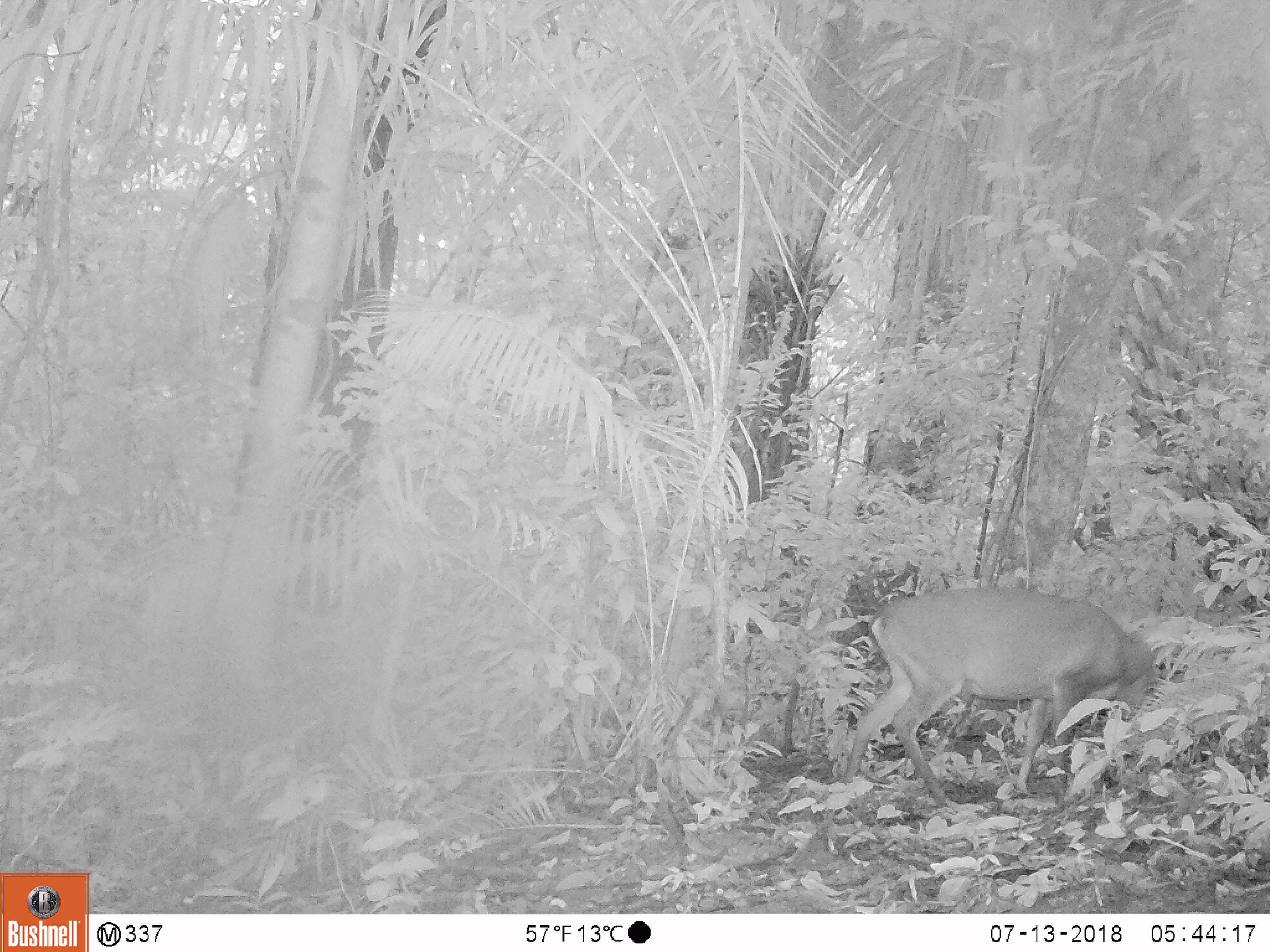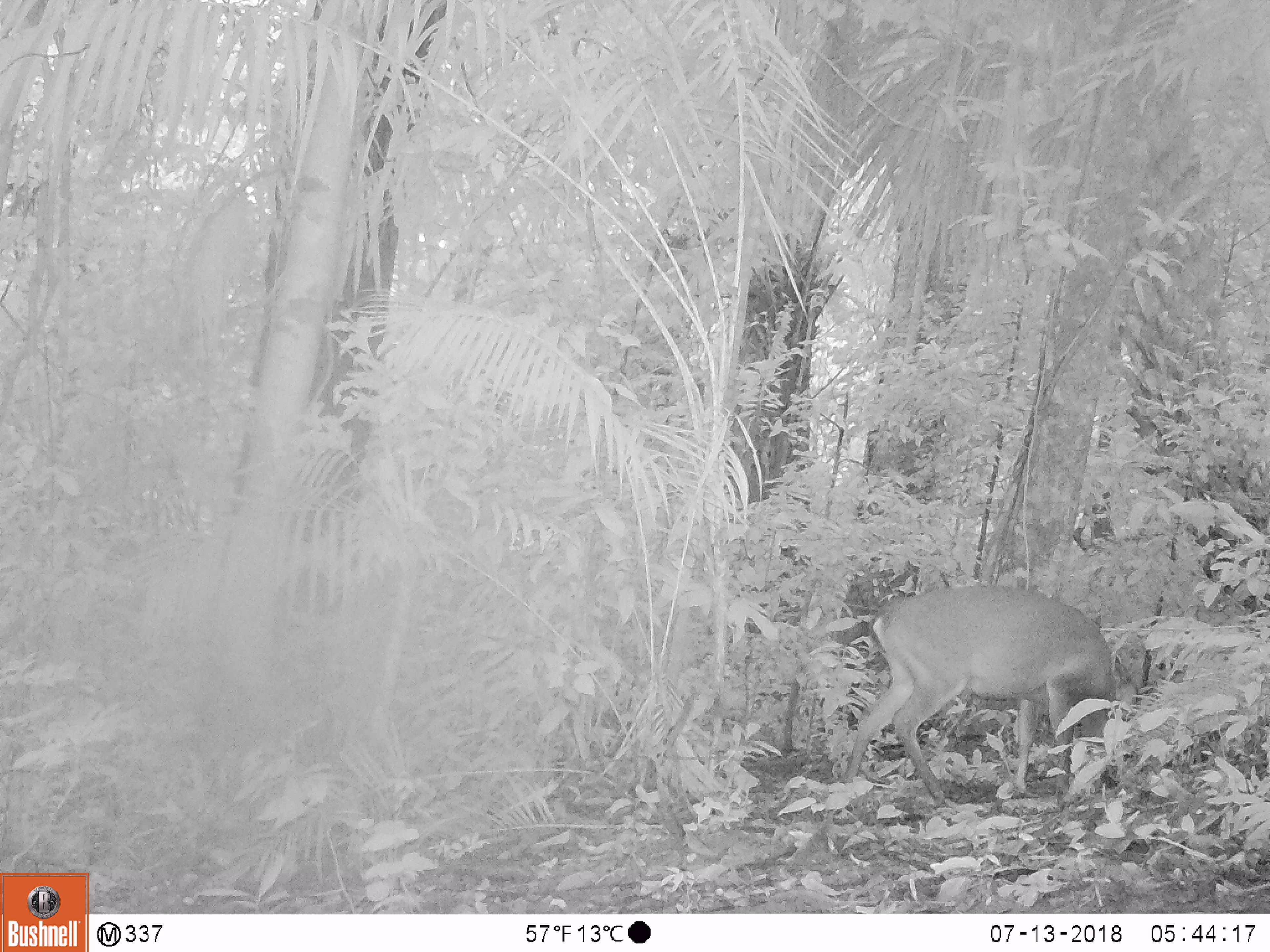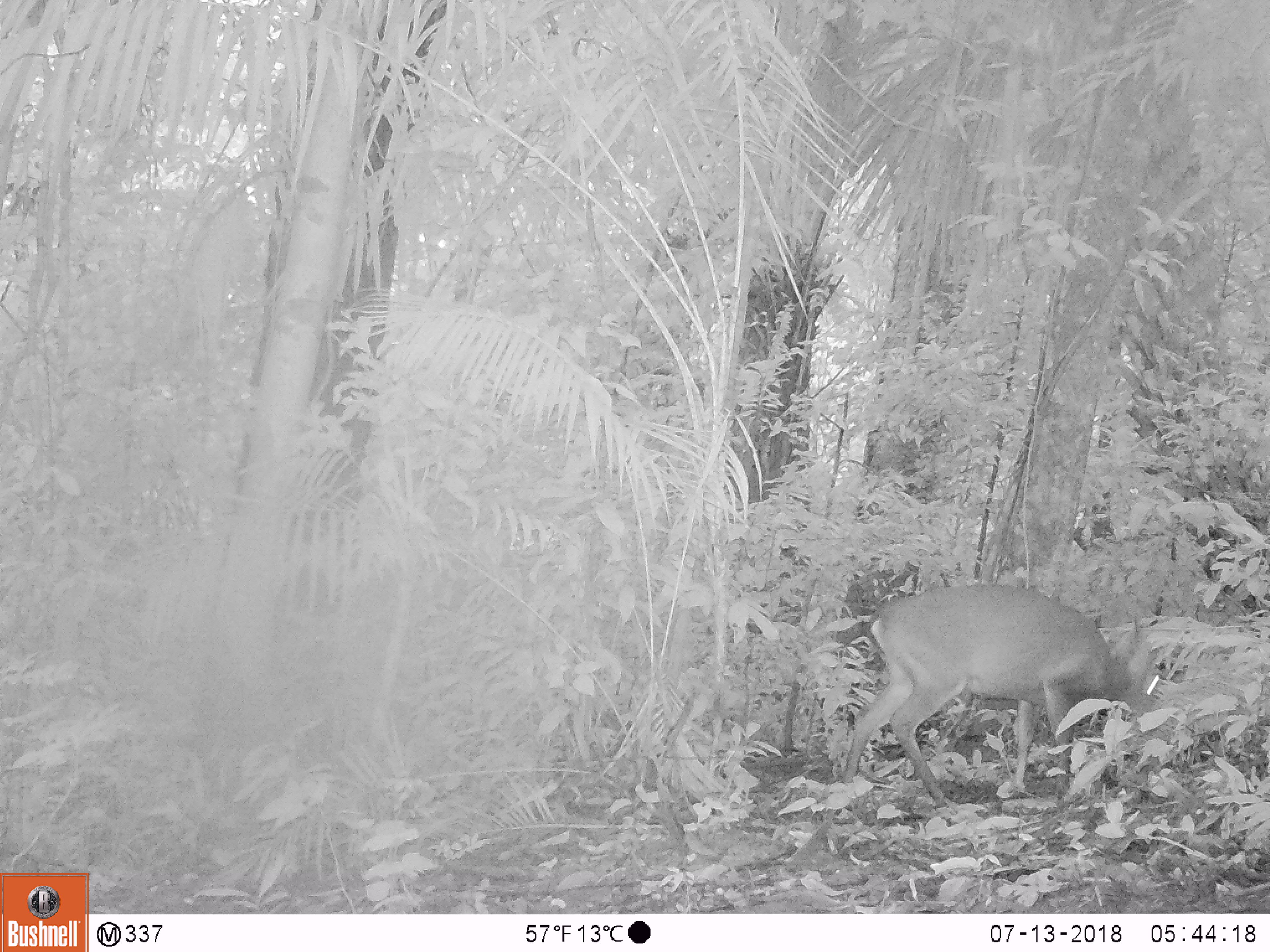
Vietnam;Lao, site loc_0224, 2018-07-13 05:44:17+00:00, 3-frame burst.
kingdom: Animalia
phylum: Chordata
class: Mammalia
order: Artiodactyla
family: Cervidae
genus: Muntiacus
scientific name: Muntiacus vuquangensis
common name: large-antlered muntjac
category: large antlered muntjac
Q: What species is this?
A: Large antlered muntjac (large-antlered muntjac) (Muntiacus vuquangensis).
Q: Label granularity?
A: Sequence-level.